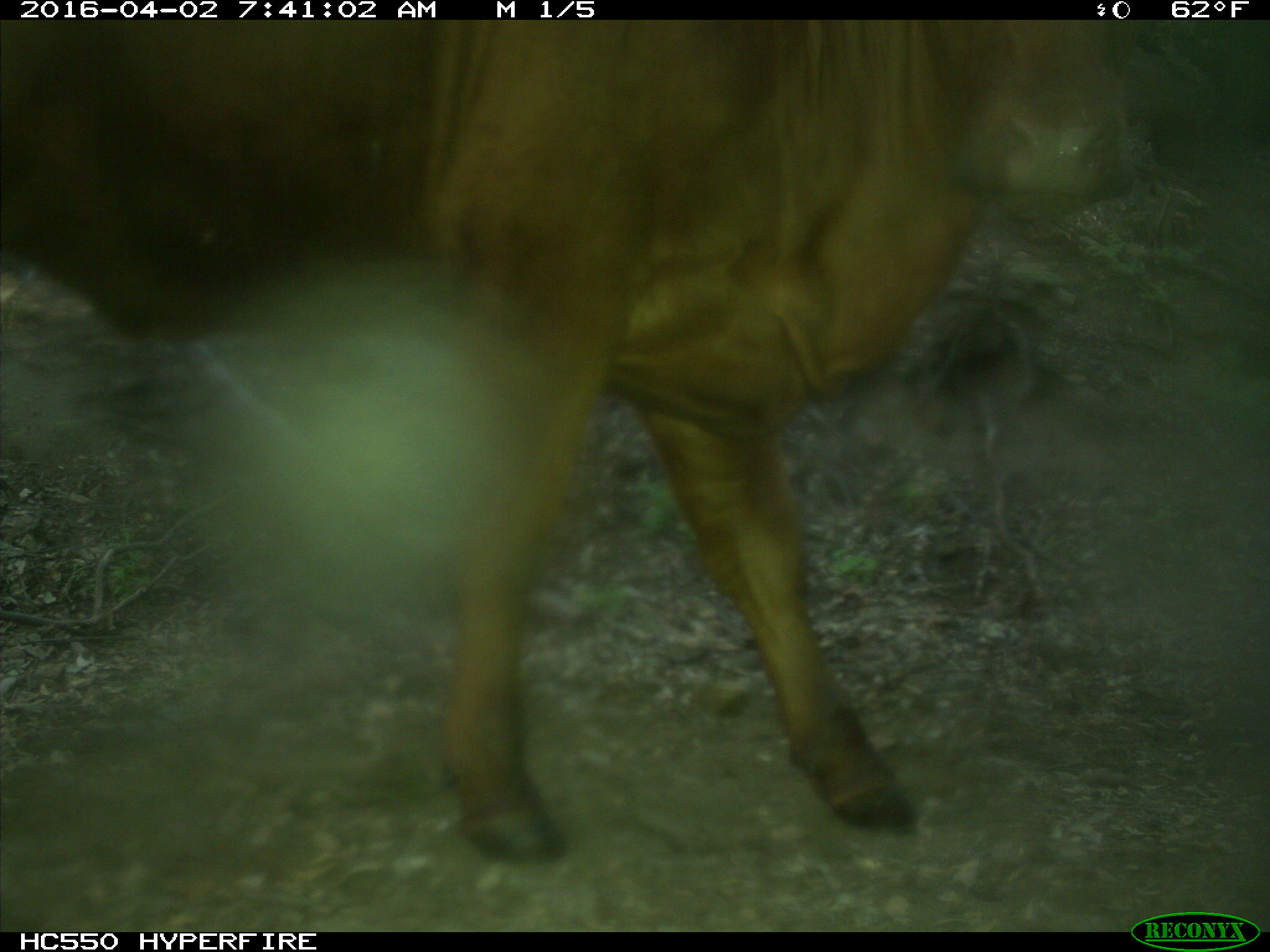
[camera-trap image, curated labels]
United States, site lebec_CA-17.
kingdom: Animalia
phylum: Chordata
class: Mammalia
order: Artiodactyla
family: Bovidae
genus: Bos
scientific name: Bos taurus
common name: domestic cow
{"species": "Bos taurus (domestic cow)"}